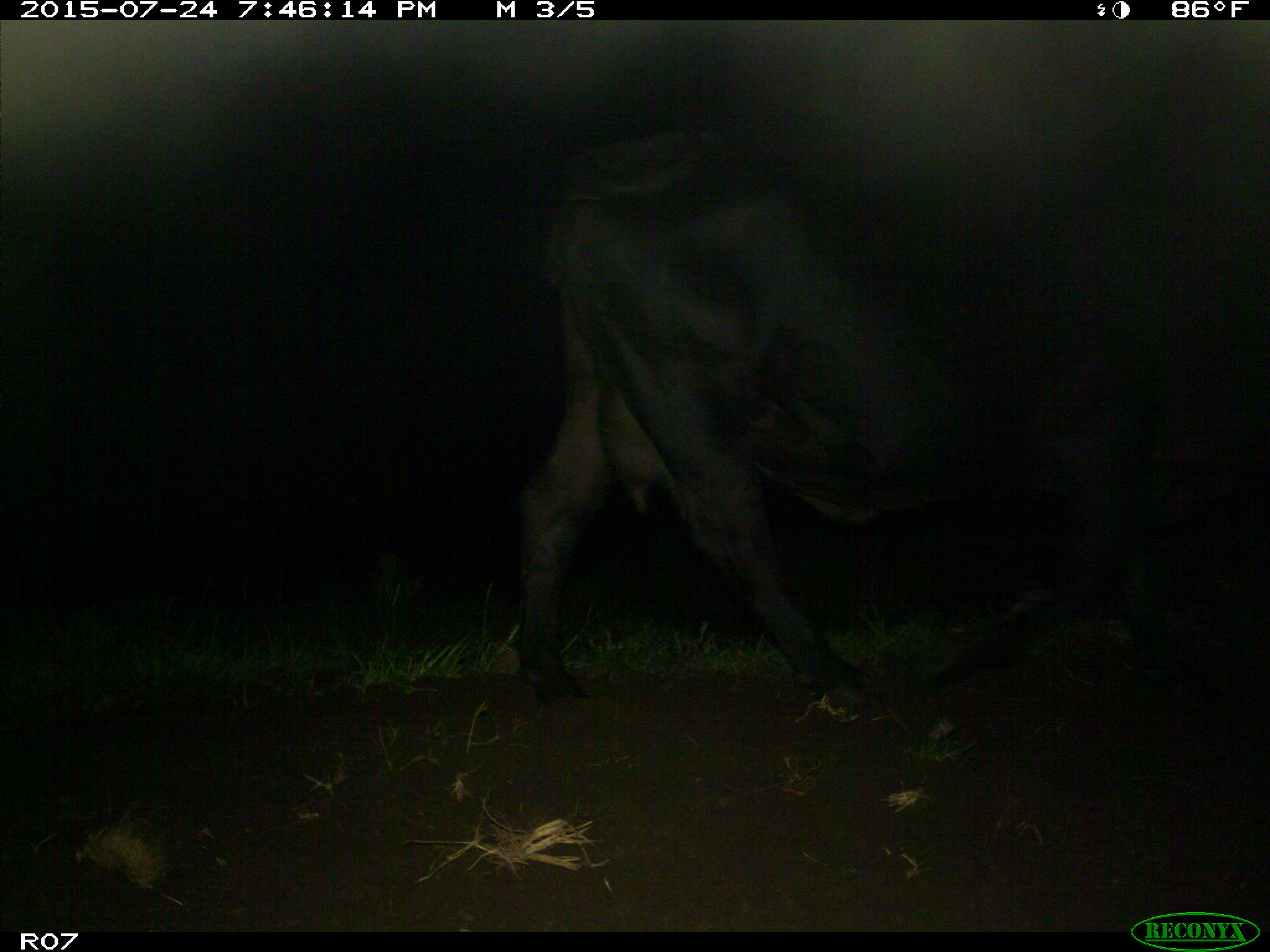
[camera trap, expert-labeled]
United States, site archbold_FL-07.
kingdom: Animalia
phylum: Chordata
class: Mammalia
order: Artiodactyla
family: Bovidae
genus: Bos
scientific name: Bos taurus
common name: domestic cow